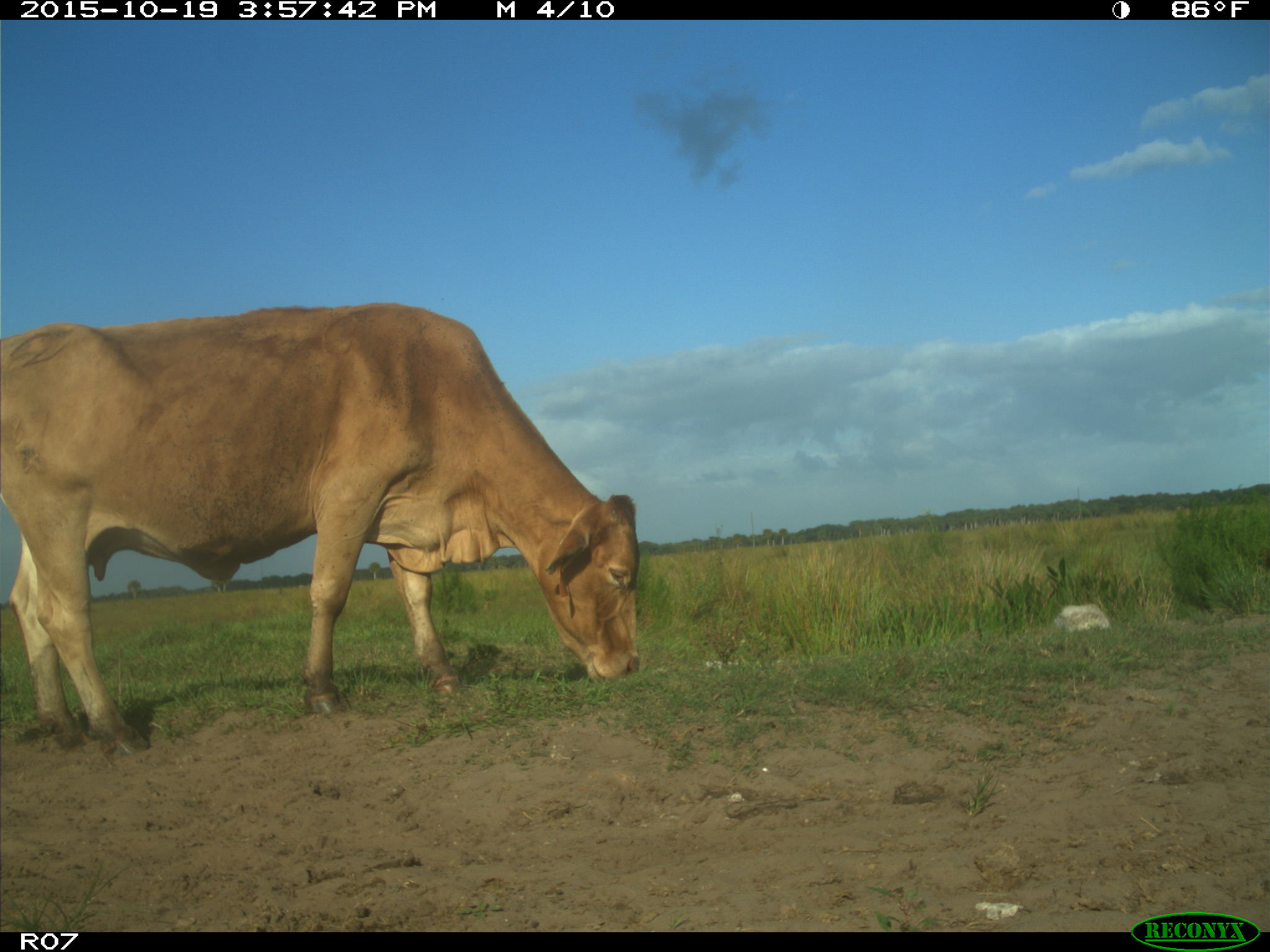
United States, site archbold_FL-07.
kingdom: Animalia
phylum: Chordata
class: Mammalia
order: Artiodactyla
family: Bovidae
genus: Bos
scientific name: Bos taurus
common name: domestic cow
Bos taurus (domestic cow).